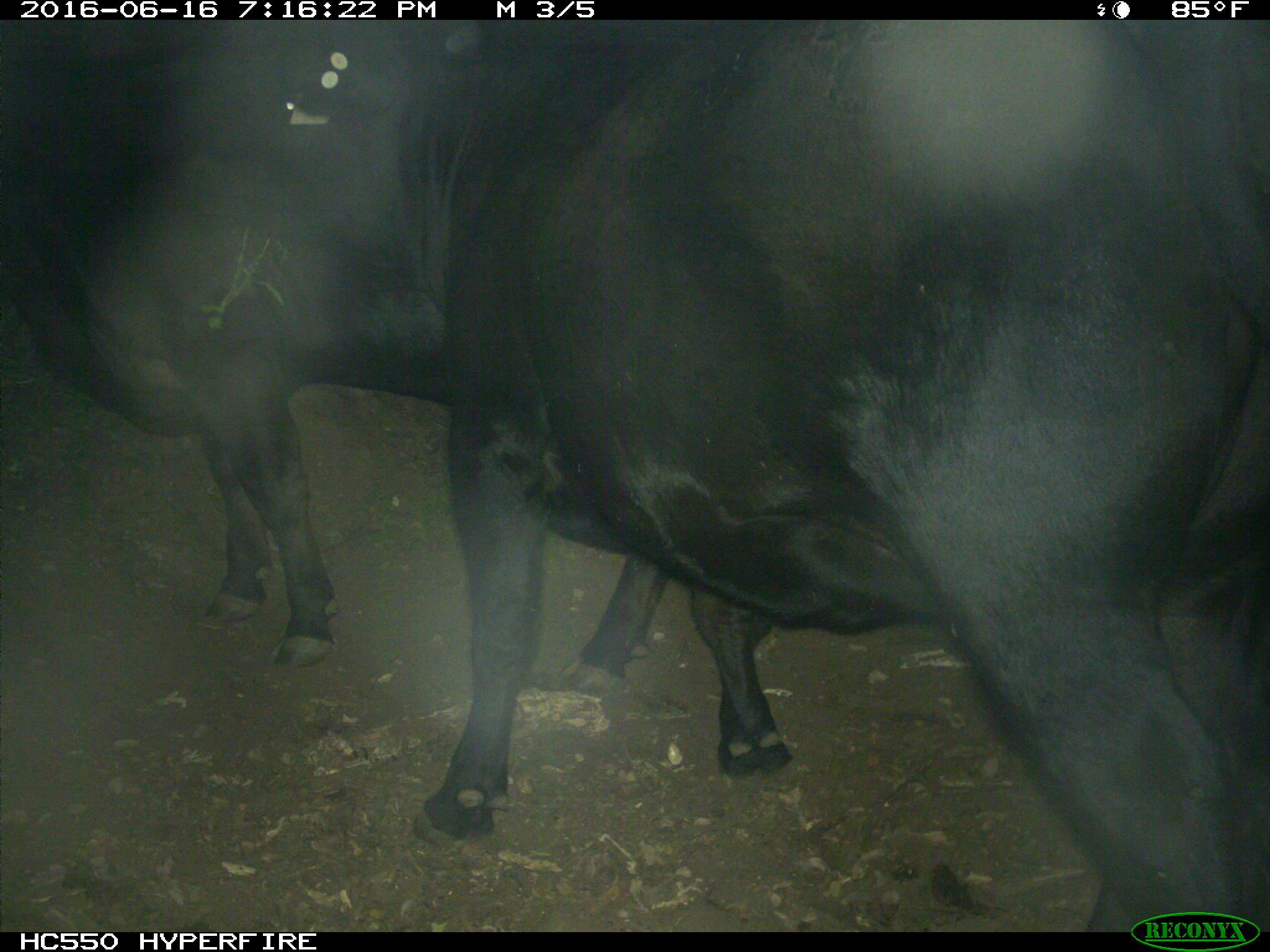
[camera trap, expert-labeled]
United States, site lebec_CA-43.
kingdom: Animalia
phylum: Chordata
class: Mammalia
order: Artiodactyla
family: Bovidae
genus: Bos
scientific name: Bos taurus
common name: domestic cow